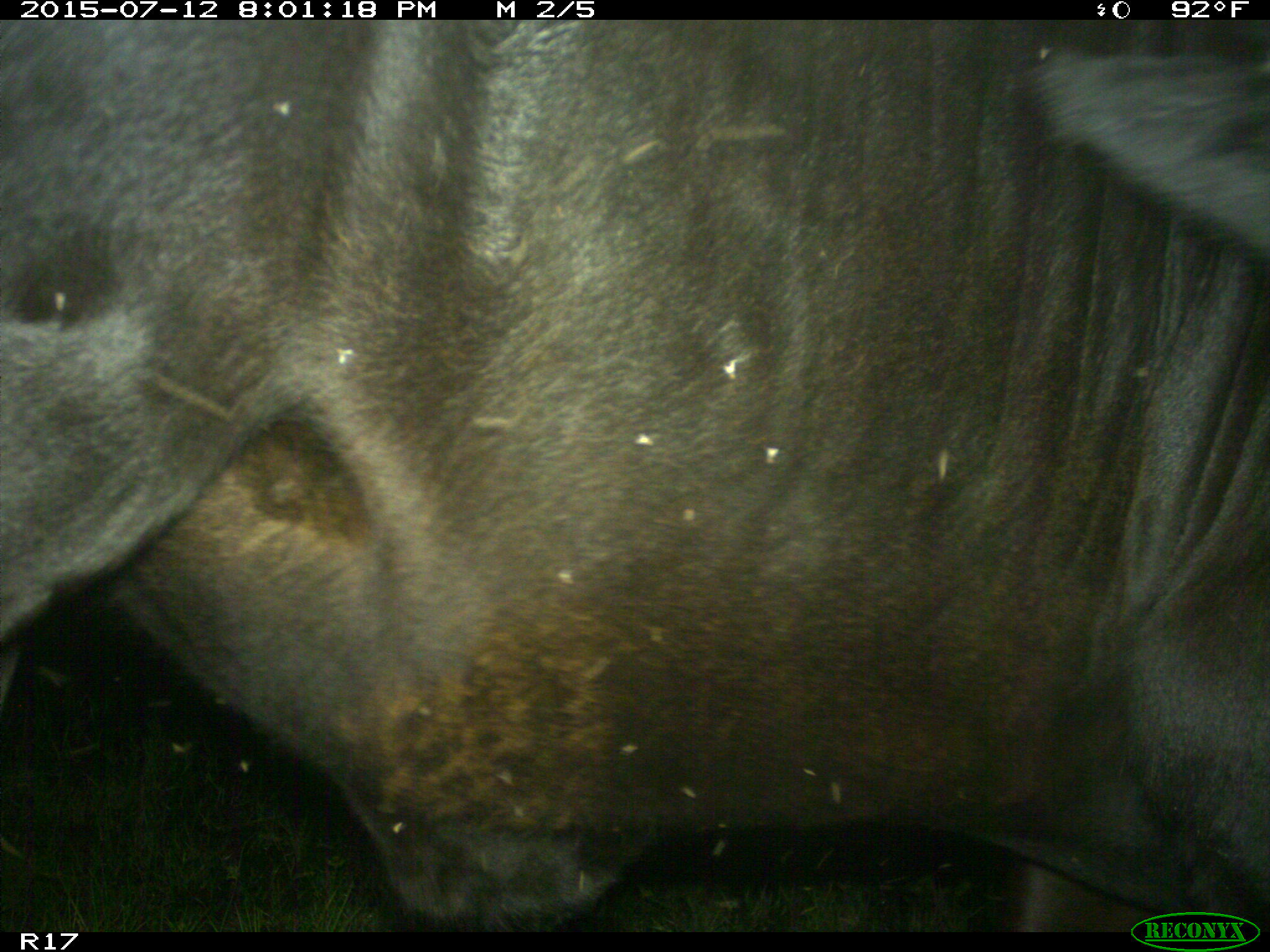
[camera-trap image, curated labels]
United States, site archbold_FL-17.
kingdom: Animalia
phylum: Chordata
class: Mammalia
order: Artiodactyla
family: Bovidae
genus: Bos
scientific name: Bos taurus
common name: domestic cow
Bos taurus (domestic cow).